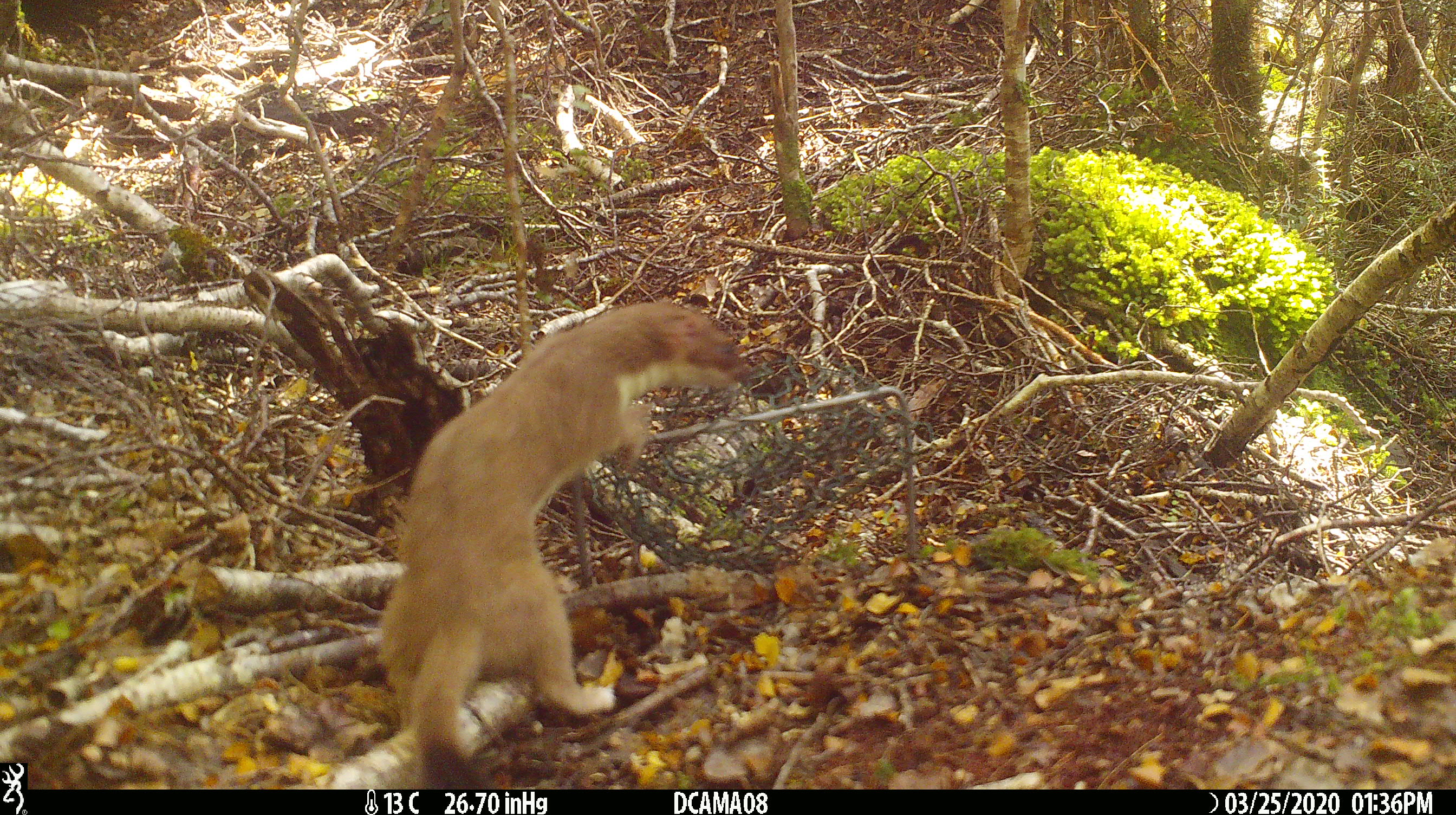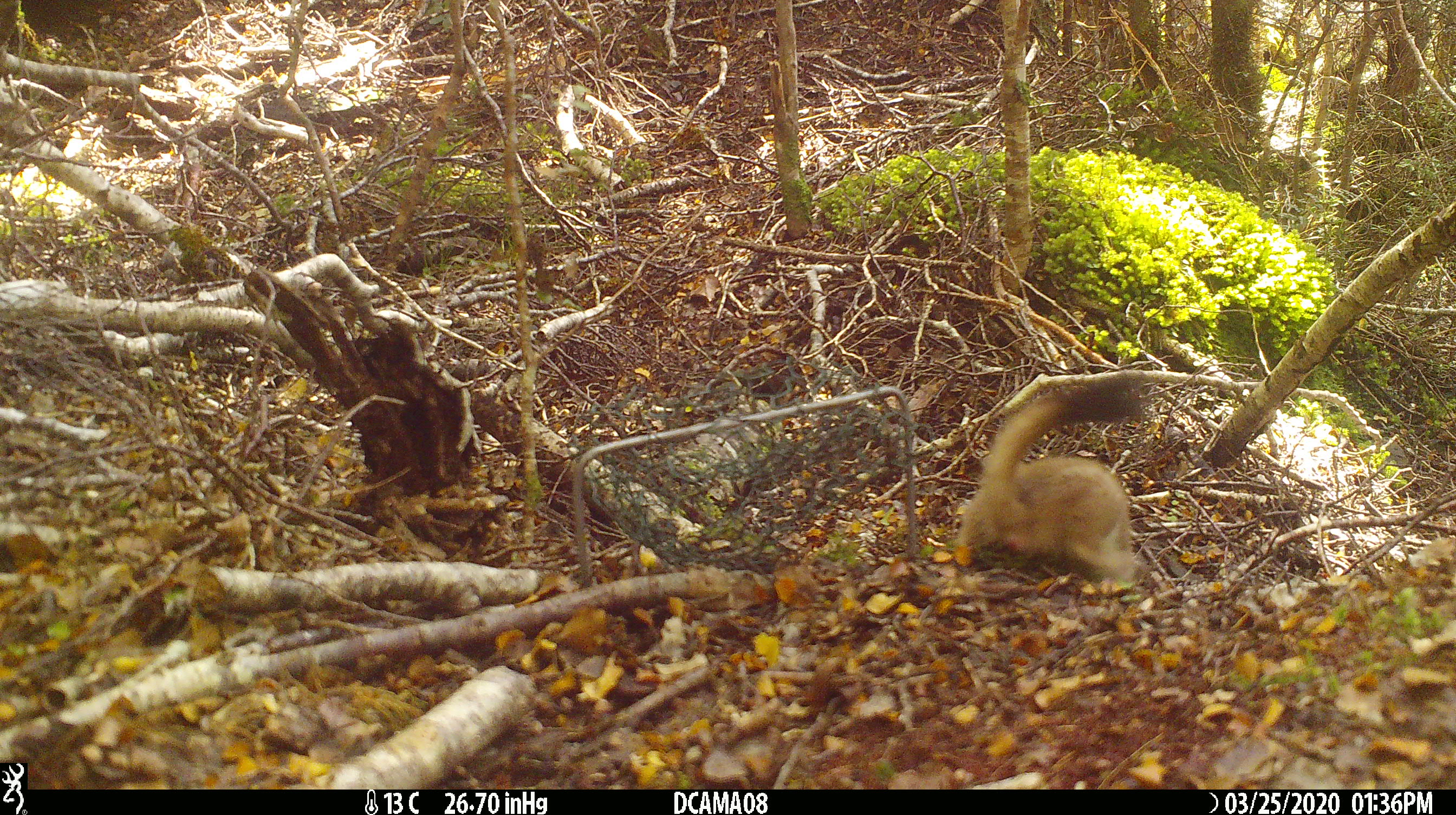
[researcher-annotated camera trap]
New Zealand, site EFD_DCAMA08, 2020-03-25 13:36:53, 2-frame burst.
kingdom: Animalia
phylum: Chordata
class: Mammalia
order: Carnivora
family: Mustelidae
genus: Mustela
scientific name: Mustela erminea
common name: stoat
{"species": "stoat (Mustela erminea)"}